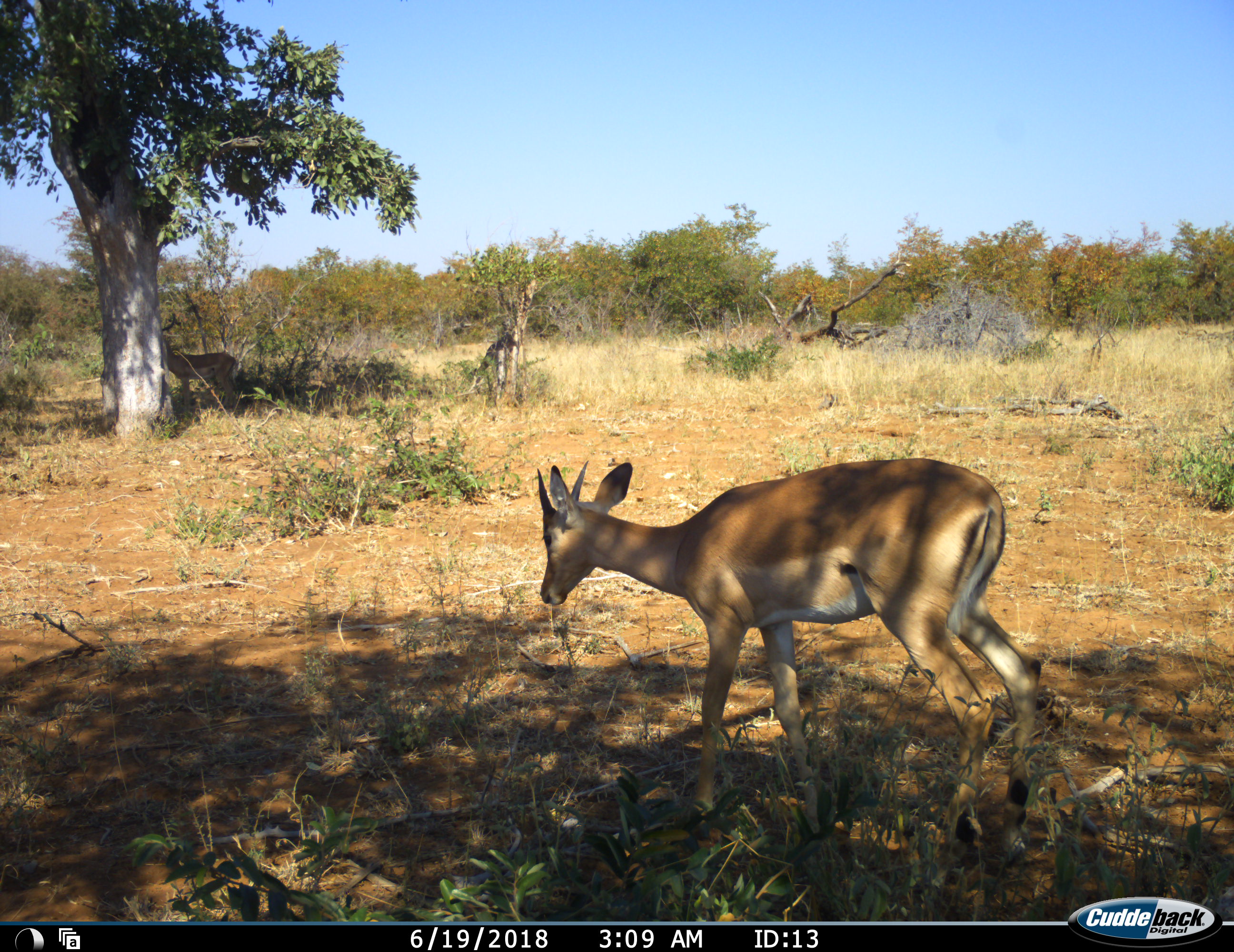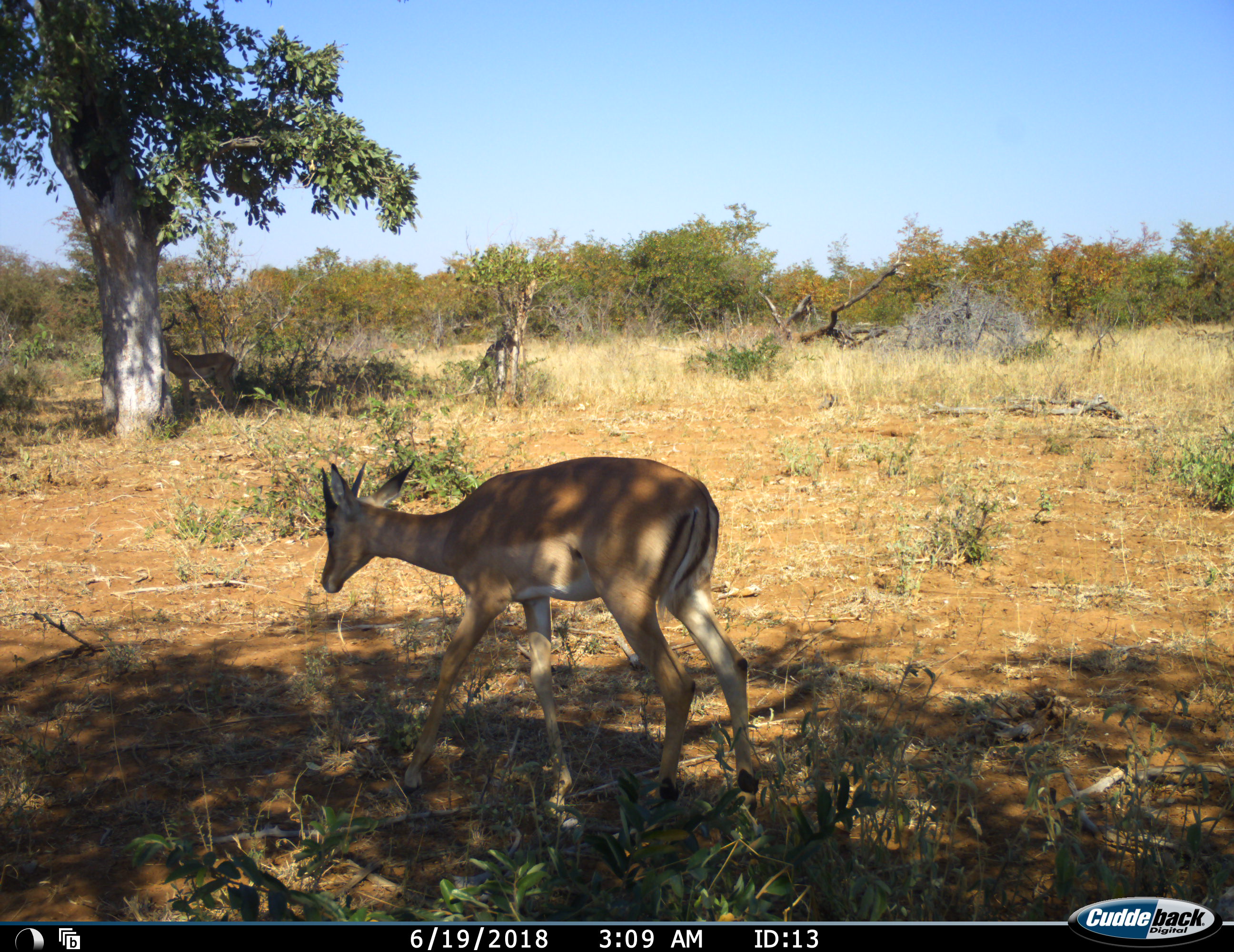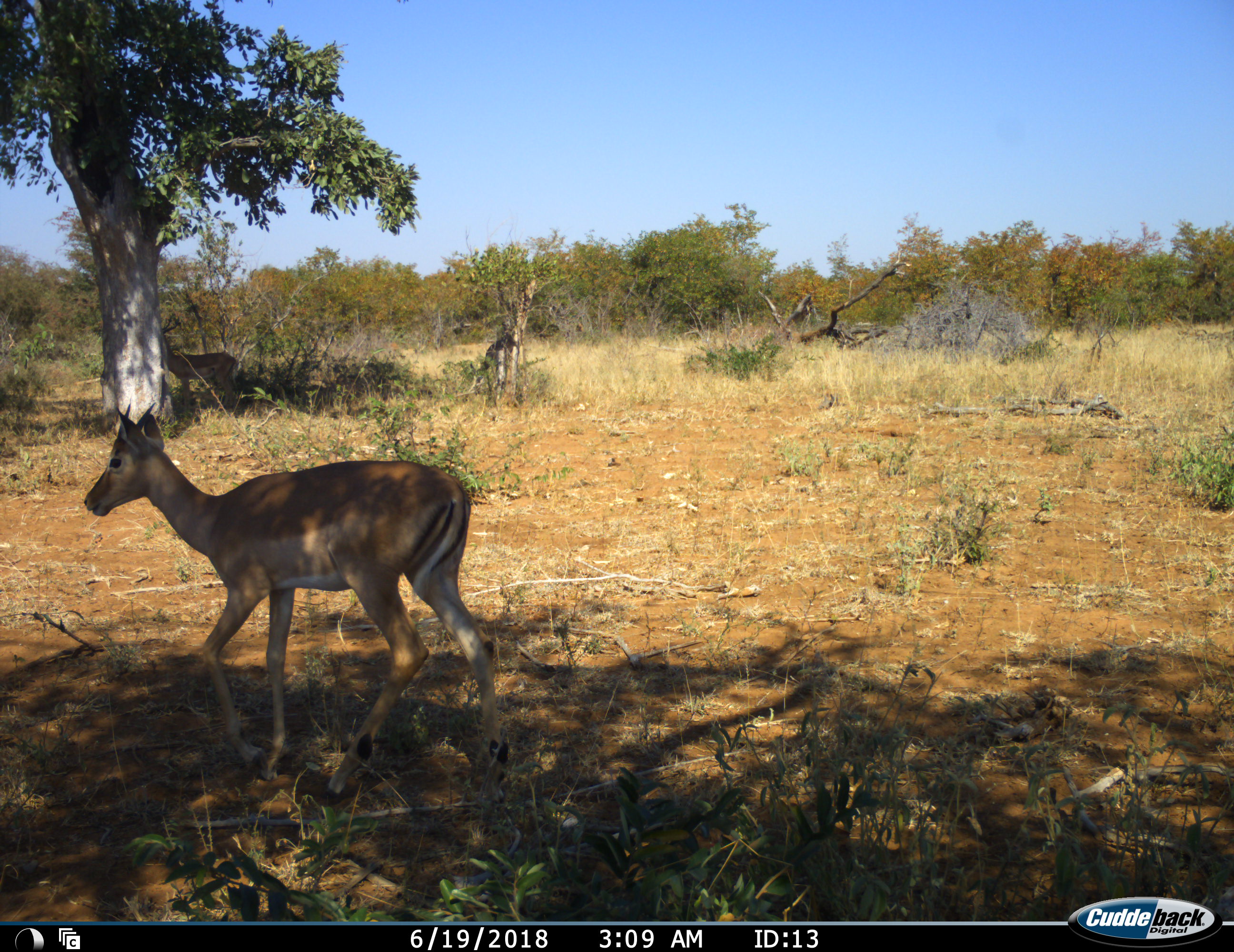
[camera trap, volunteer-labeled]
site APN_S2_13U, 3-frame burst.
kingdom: Animalia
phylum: Chordata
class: Mammalia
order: Artiodactyla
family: Bovidae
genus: Aepyceros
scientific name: Aepyceros melampus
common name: impala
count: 1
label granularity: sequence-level